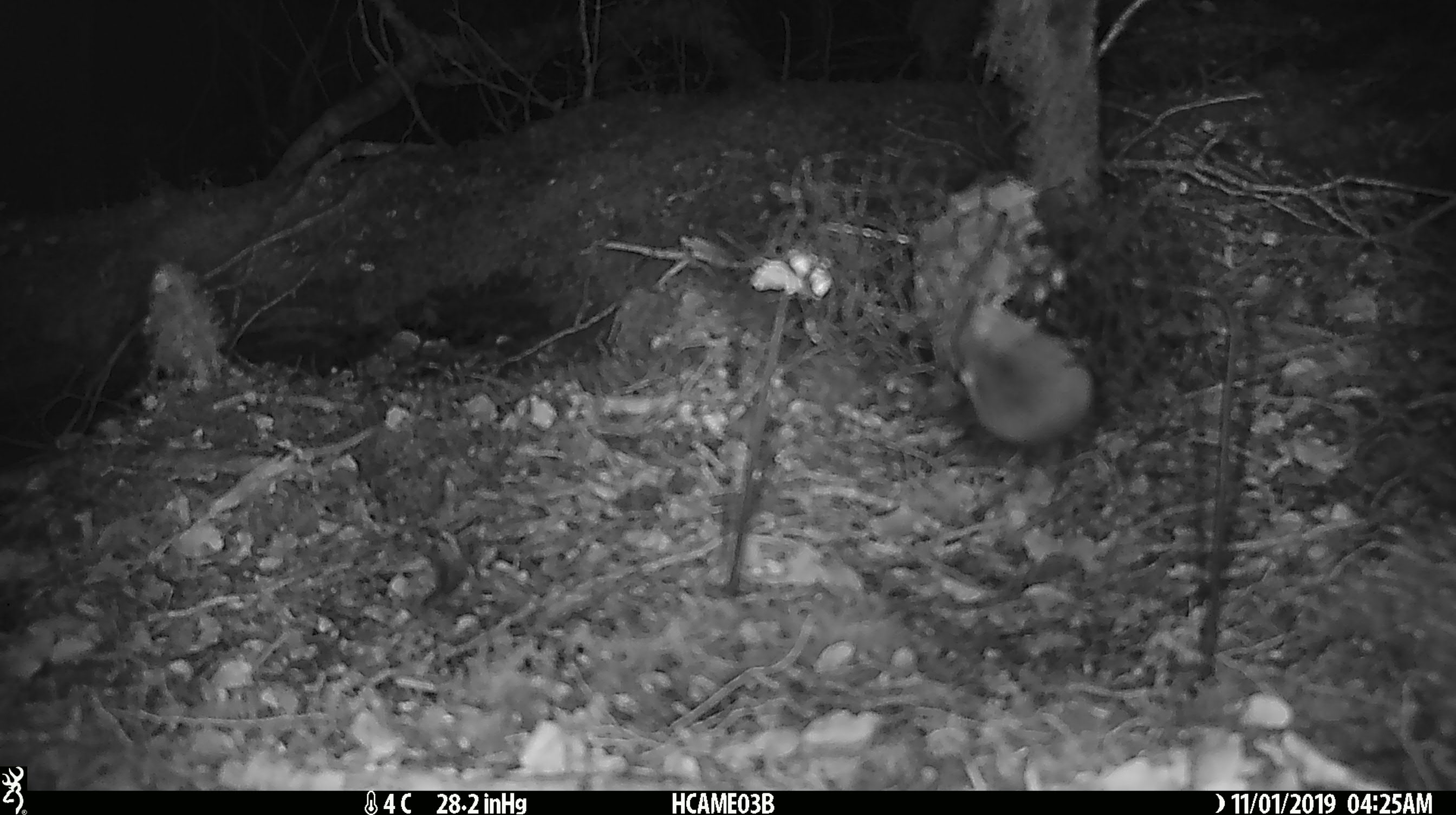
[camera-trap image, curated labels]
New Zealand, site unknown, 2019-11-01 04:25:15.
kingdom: Animalia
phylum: Chordata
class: Mammalia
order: Rodentia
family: Muridae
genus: Mus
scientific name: Mus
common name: mouse